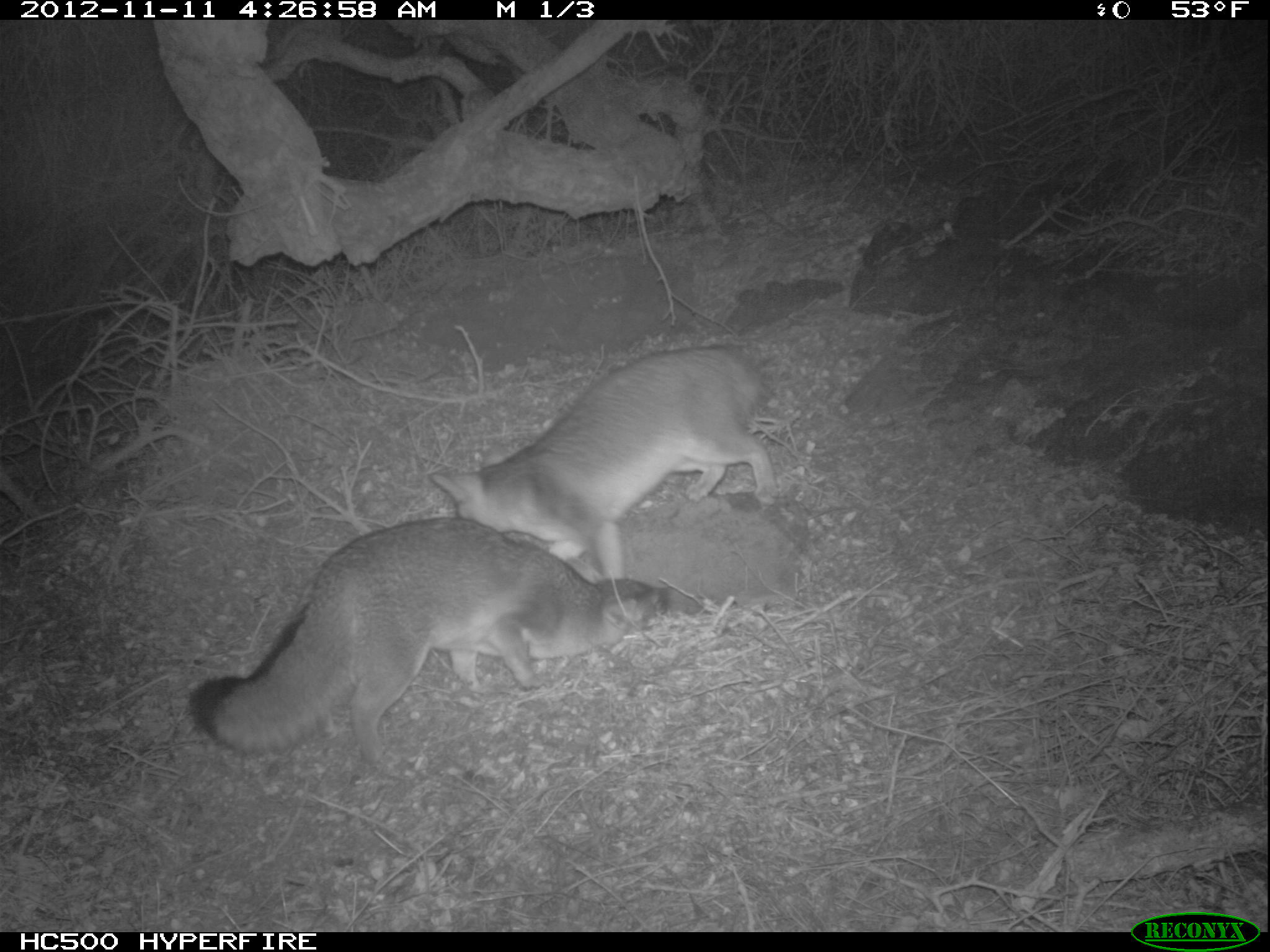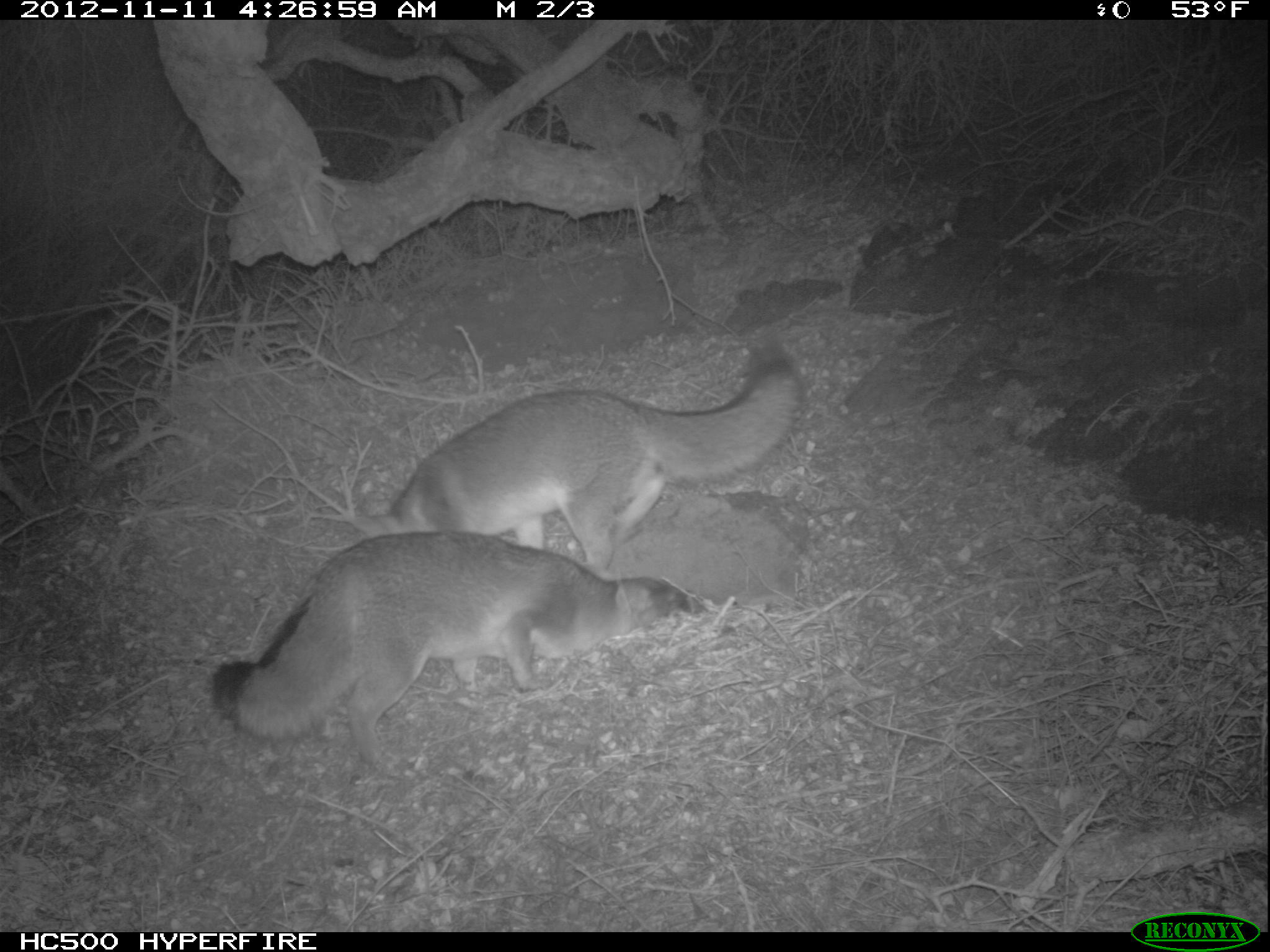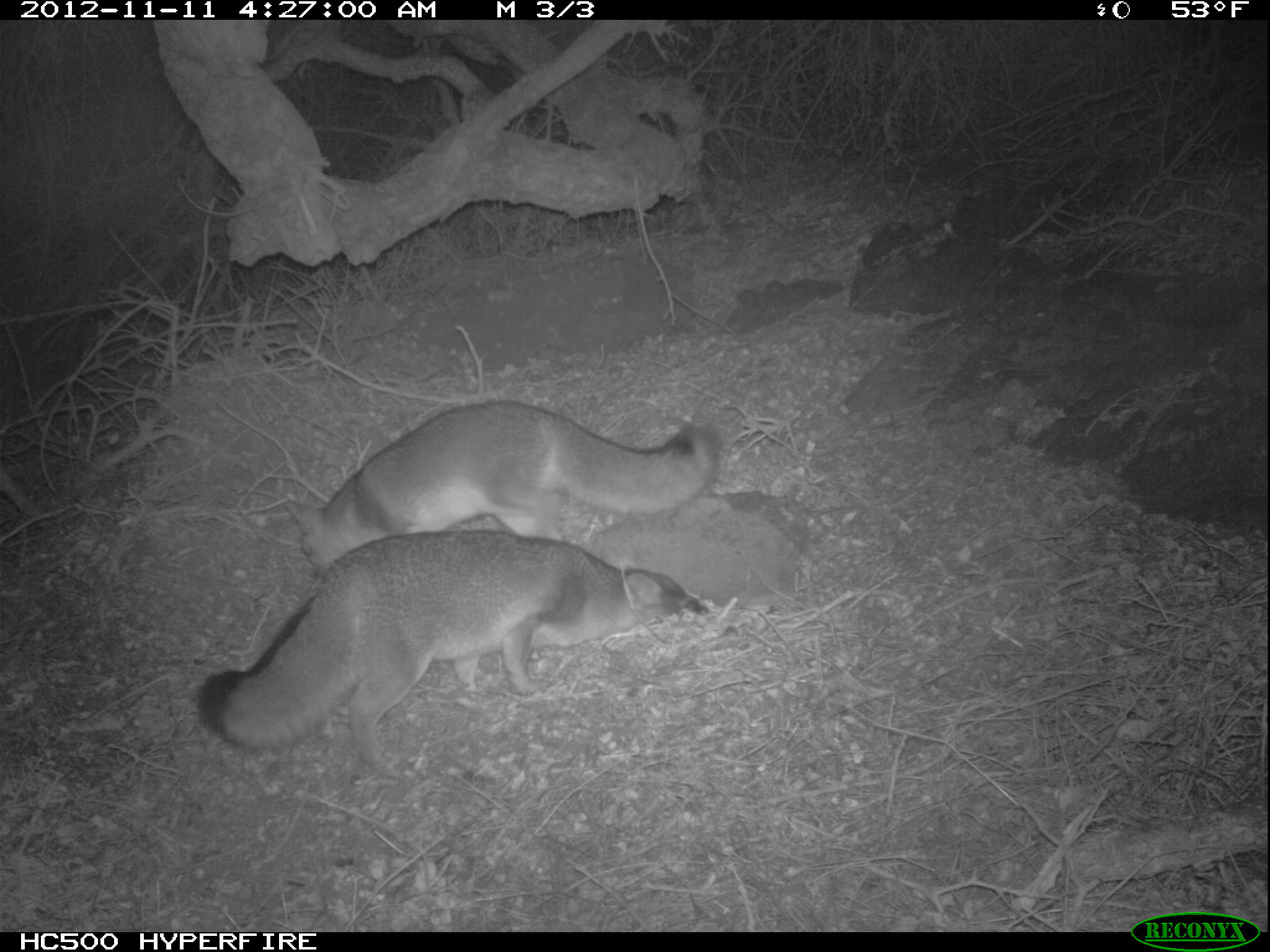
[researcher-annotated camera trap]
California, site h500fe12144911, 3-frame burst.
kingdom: Animalia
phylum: Chordata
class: Mammalia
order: Carnivora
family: Canidae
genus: Urocyon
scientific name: Urocyon littoralis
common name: island fox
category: fox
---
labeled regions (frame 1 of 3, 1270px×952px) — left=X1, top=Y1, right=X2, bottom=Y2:
fox: left=187, top=516, right=672, bottom=774; left=427, top=343, right=784, bottom=583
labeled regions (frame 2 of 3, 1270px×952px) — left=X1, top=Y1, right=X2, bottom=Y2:
fox: left=212, top=526, right=709, bottom=772; left=360, top=358, right=810, bottom=573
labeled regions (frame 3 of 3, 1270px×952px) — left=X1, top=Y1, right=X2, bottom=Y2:
fox: left=197, top=532, right=707, bottom=767; left=287, top=400, right=718, bottom=583